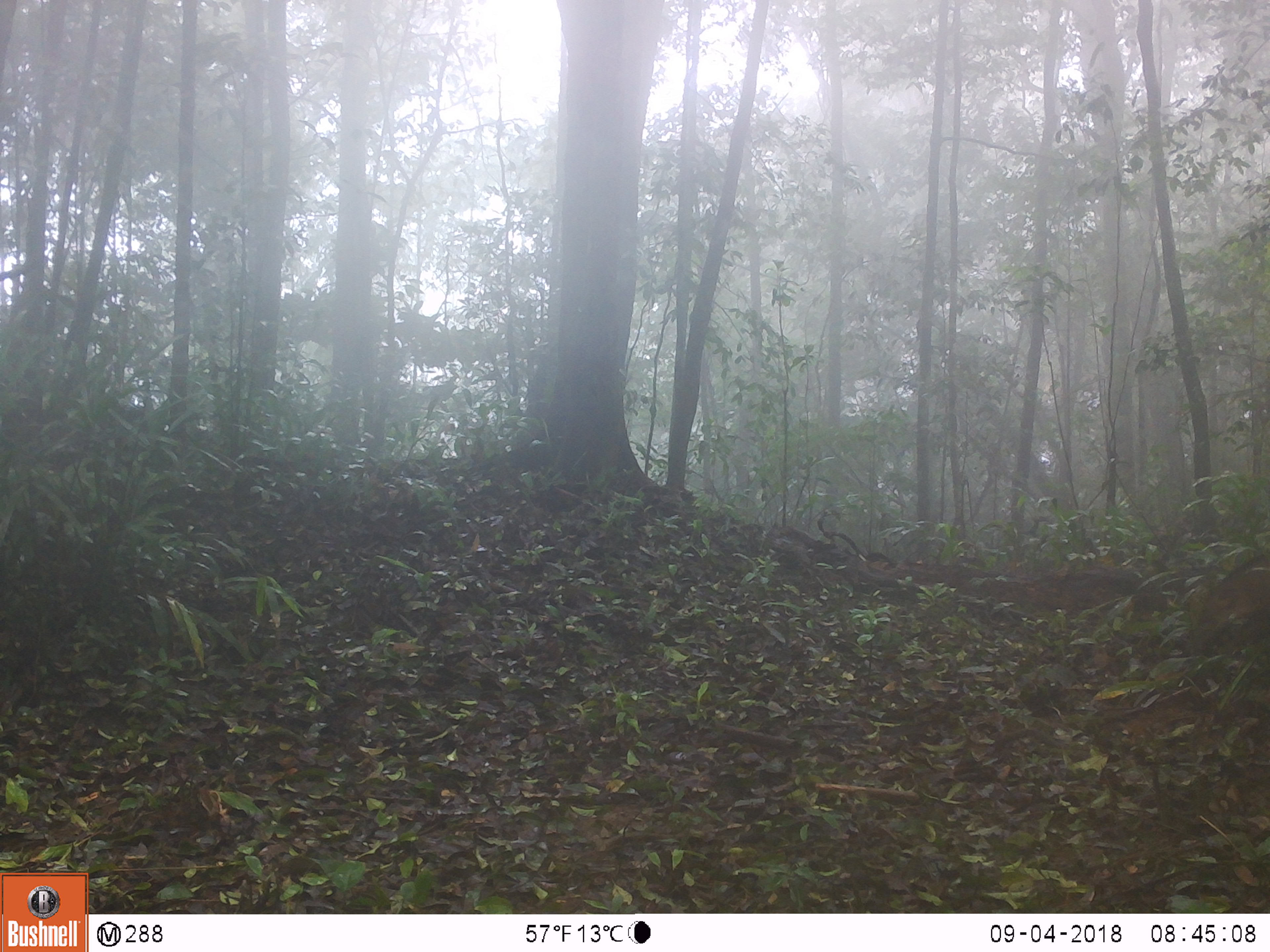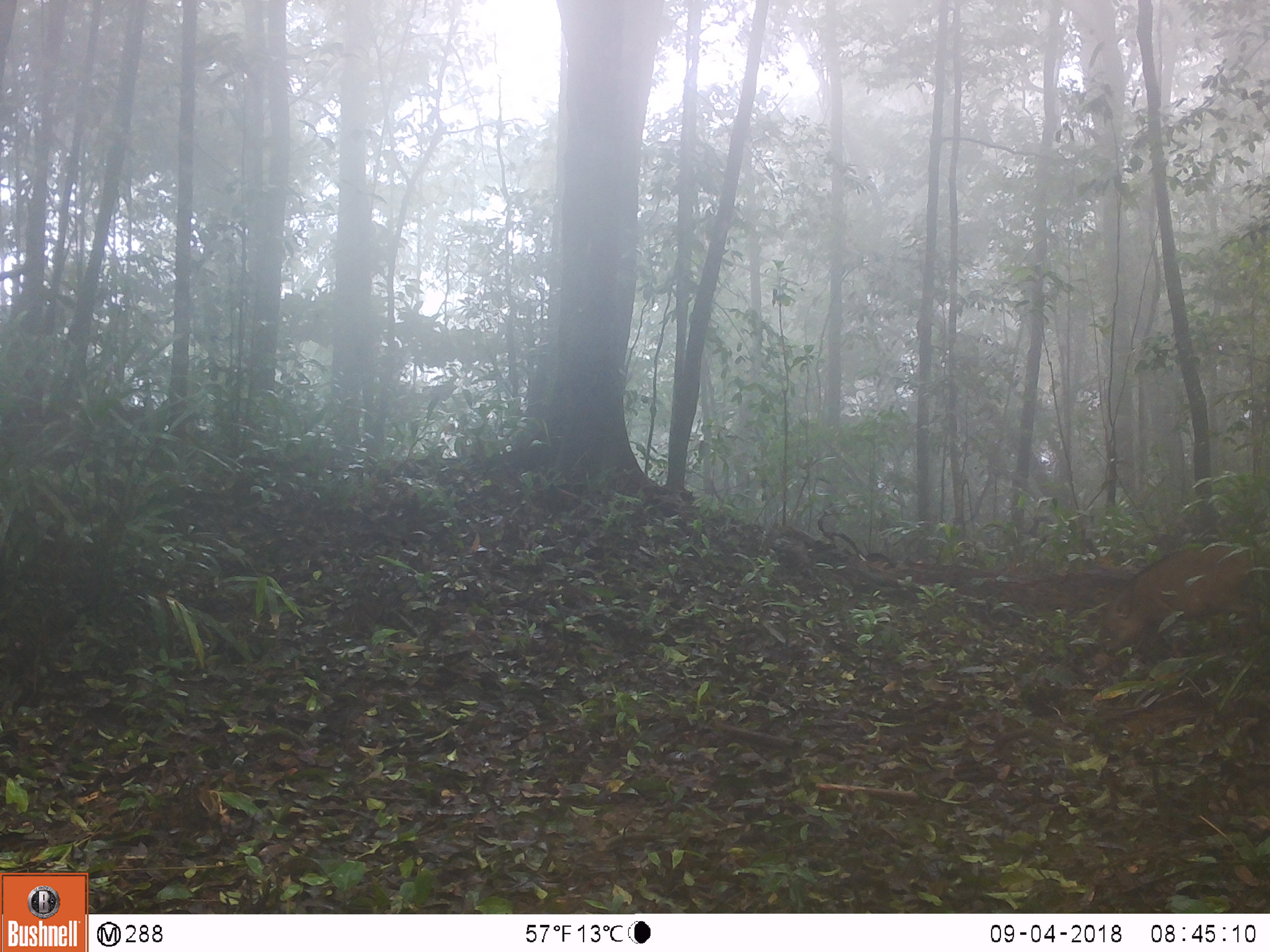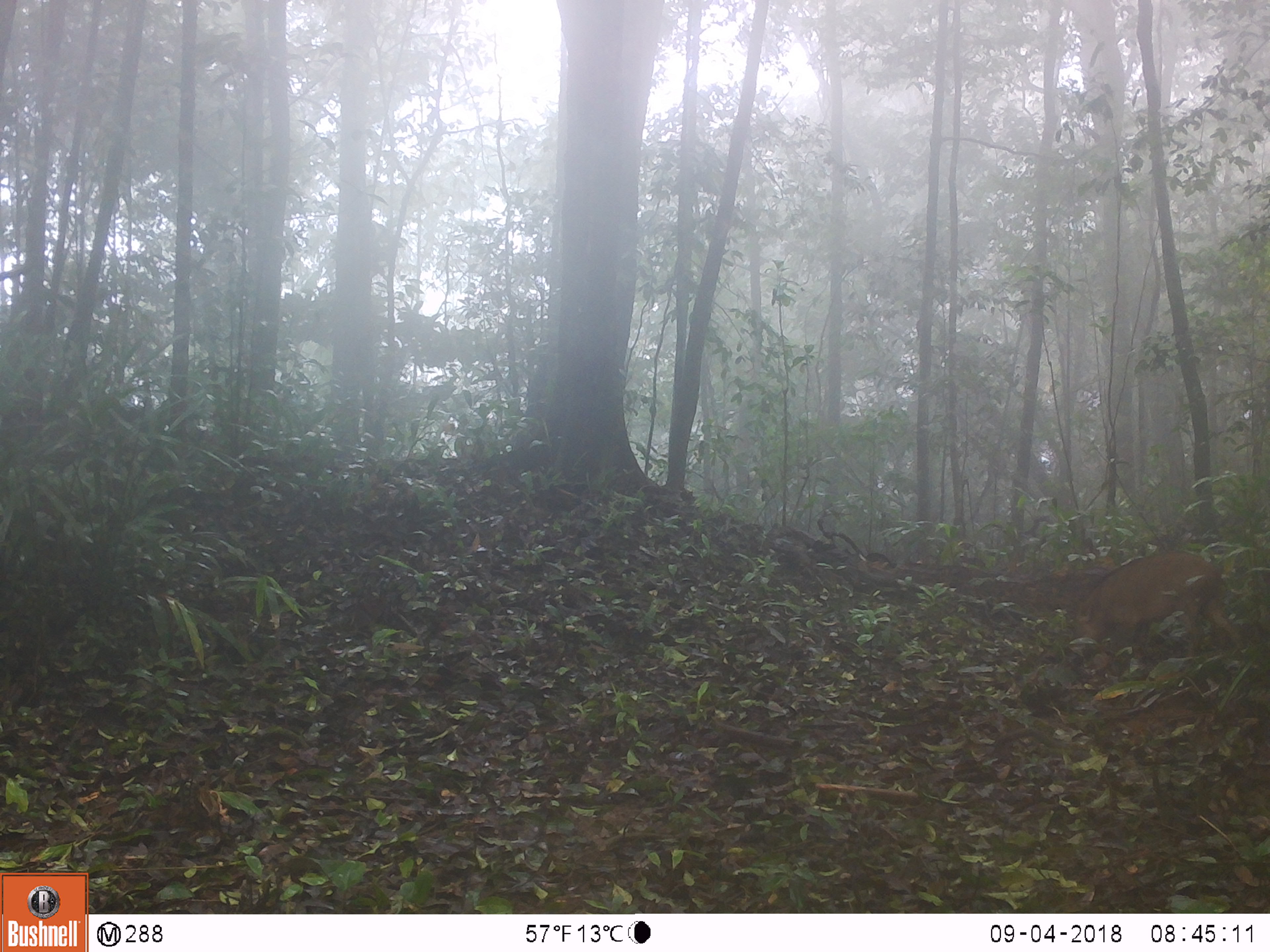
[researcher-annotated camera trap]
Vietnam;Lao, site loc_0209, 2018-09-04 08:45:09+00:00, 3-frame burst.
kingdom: Animalia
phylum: Chordata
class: Mammalia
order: Artiodactyla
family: Suidae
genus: Sus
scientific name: Sus scrofa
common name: eurasian wild pig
Eurasian wild pig (Sus scrofa). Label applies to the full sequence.